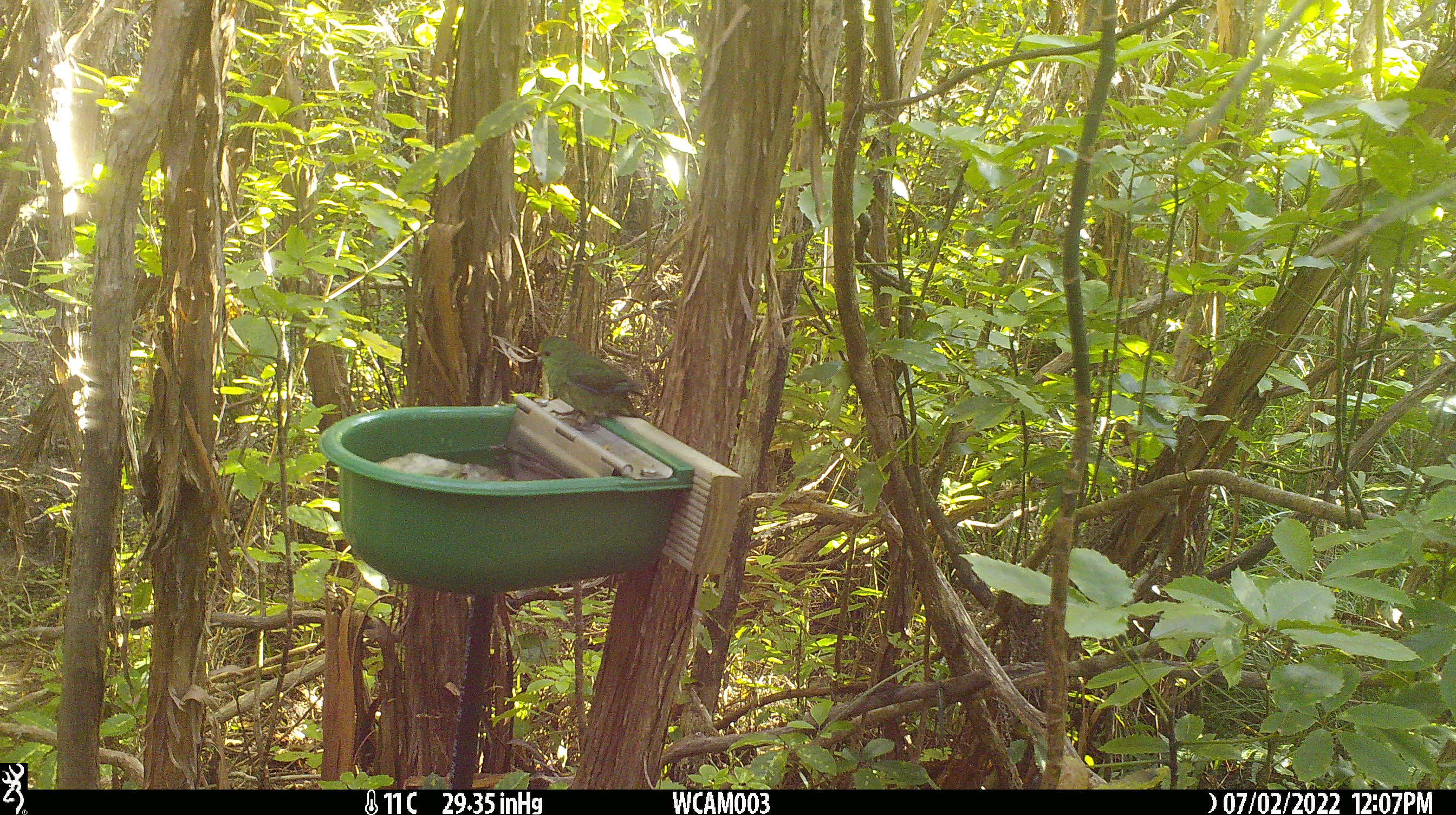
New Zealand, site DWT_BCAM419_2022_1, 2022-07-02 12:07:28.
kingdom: Animalia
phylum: Chordata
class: Aves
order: Psittaciformes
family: Psittaculidae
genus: Cyanoramphus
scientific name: Cyanoramphus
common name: parakeet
Parakeet (Cyanoramphus).